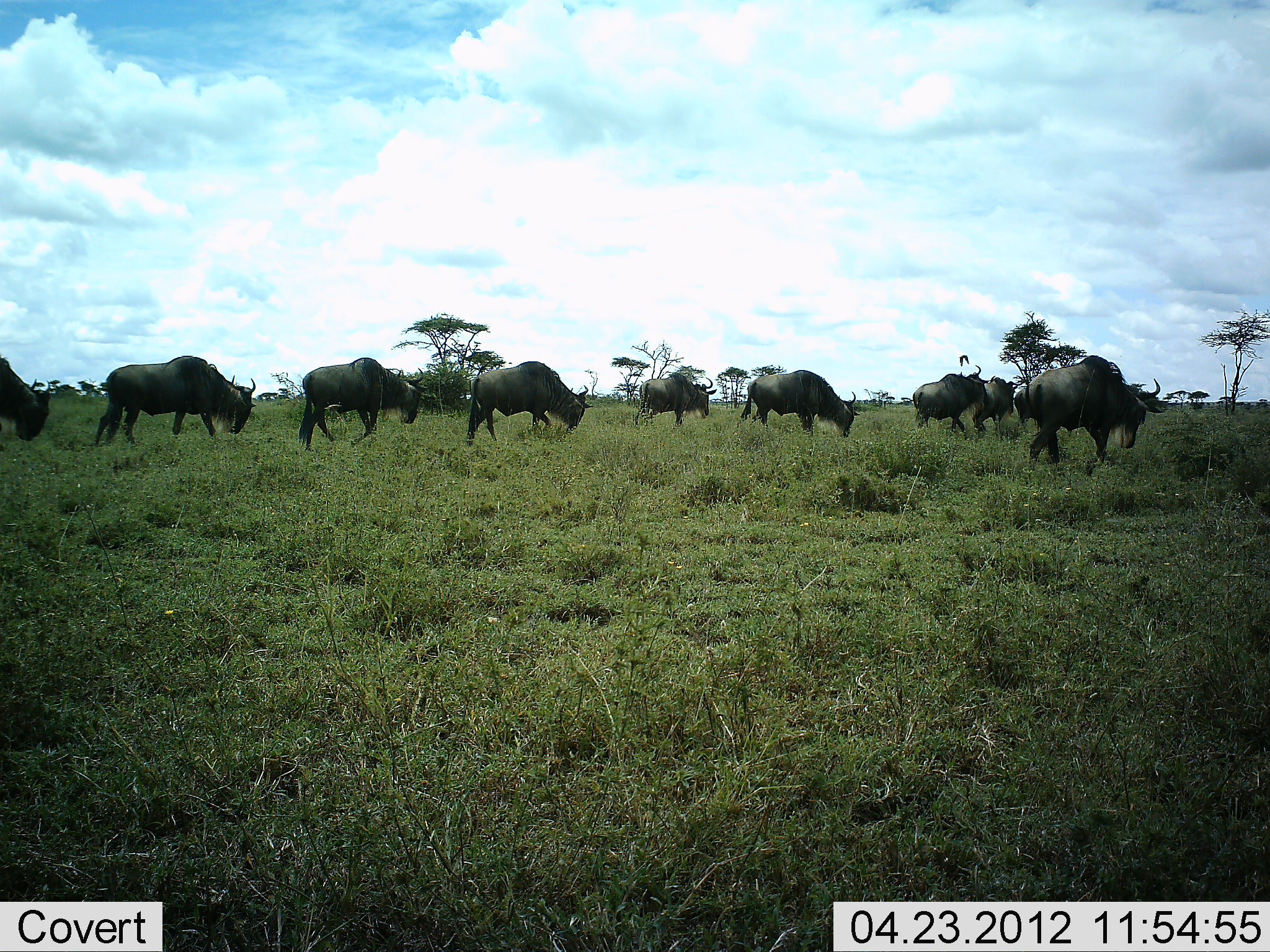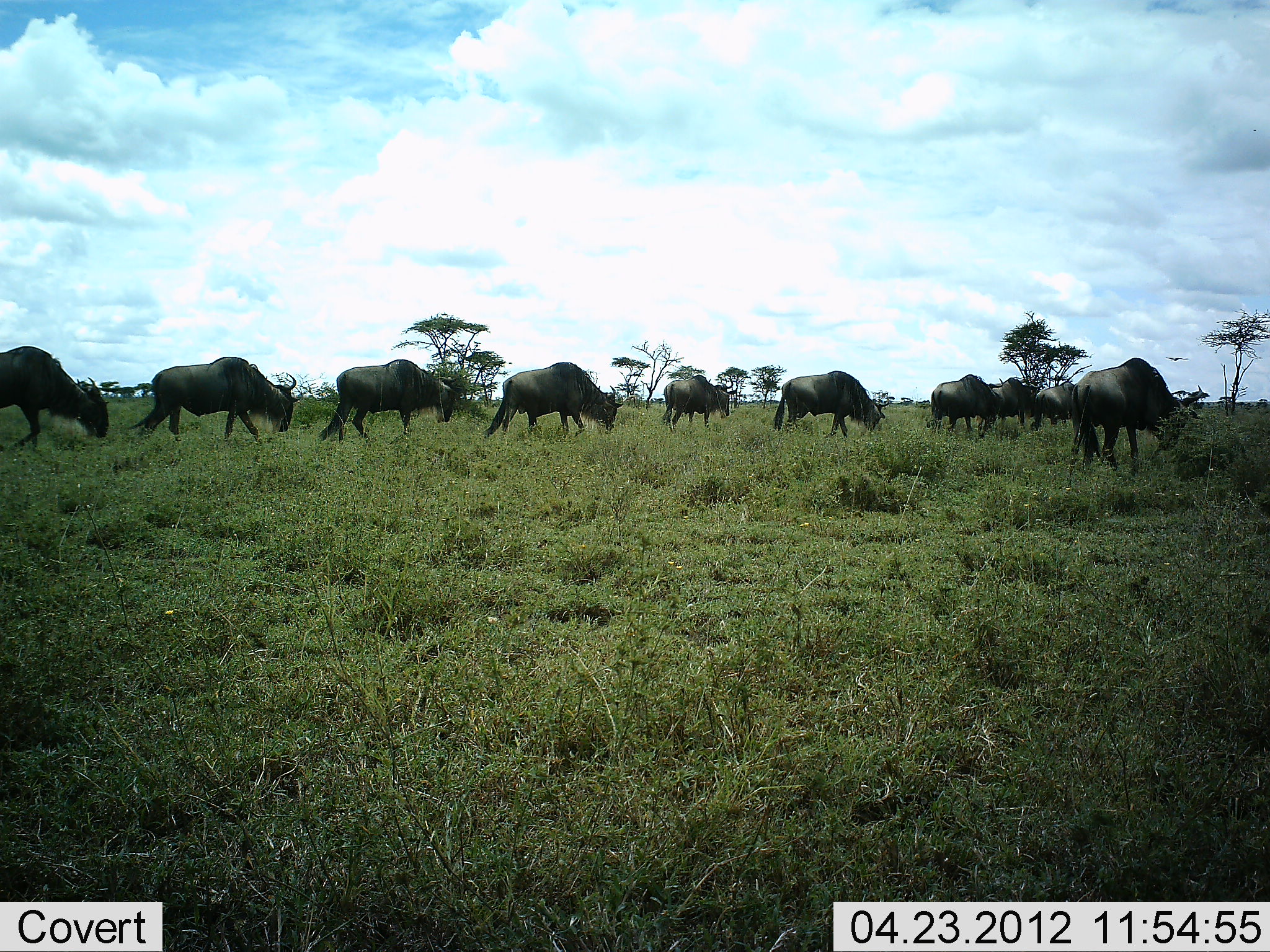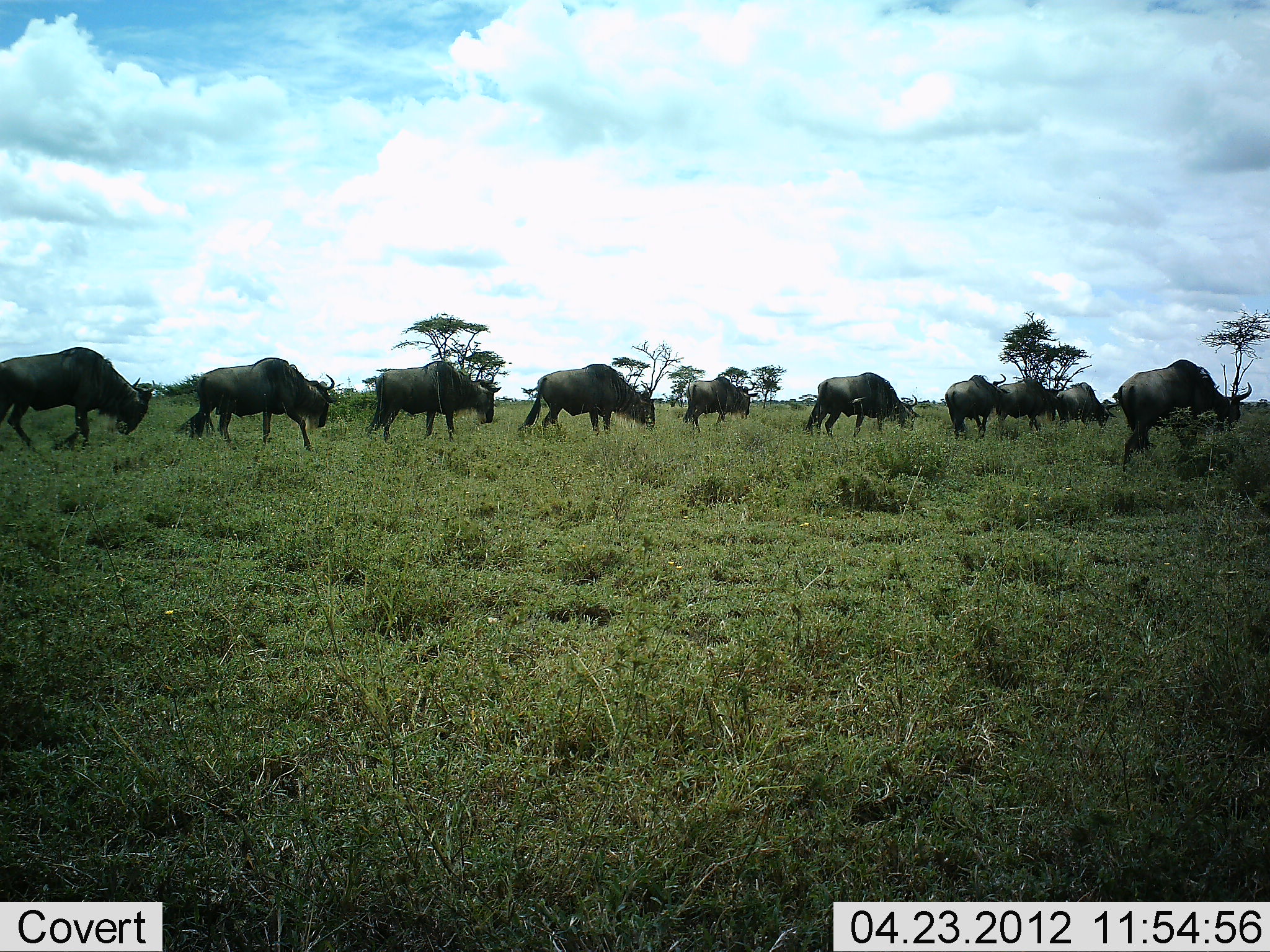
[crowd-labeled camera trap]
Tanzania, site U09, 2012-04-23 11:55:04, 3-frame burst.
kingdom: Animalia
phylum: Chordata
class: Mammalia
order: Artiodactyla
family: Bovidae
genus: Connochaetes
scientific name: Connochaetes taurinus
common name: blue wildebeest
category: wildebeest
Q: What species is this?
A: Wildebeest (blue wildebeest) (Connochaetes taurinus).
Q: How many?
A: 10.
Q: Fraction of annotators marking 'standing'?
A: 15%.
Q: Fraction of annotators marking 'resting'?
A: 0%.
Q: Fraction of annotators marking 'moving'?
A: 100%.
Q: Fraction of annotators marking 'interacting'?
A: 5%.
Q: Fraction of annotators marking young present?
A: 0%.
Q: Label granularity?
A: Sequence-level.